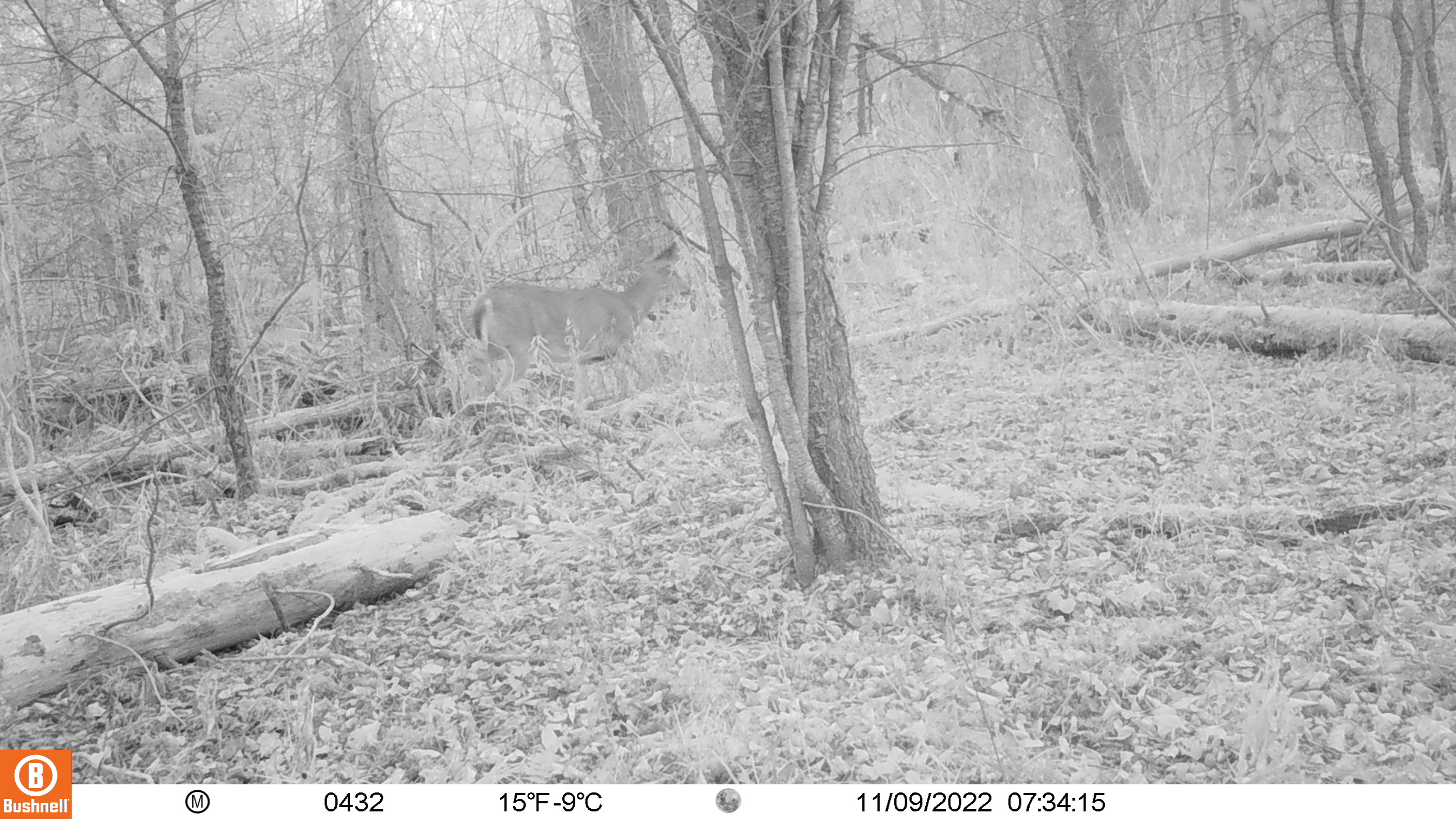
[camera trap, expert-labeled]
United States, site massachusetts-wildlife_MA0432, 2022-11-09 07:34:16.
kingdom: Animalia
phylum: Chordata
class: Mammalia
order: Artiodactyla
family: Cervidae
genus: Odocoileus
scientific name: Odocoileus virginianus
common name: white-tailed deer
White-tailed deer (Odocoileus virginianus).